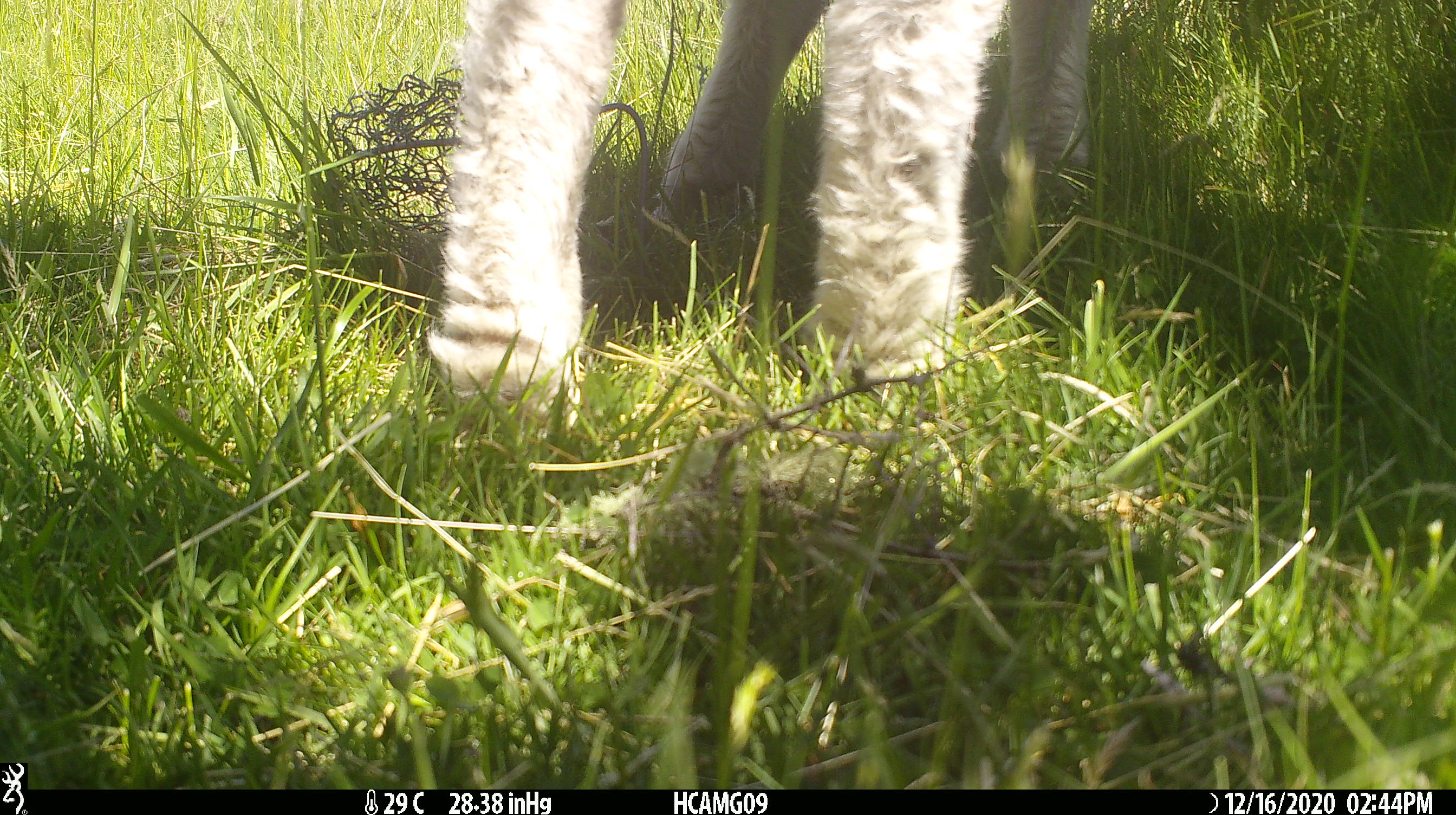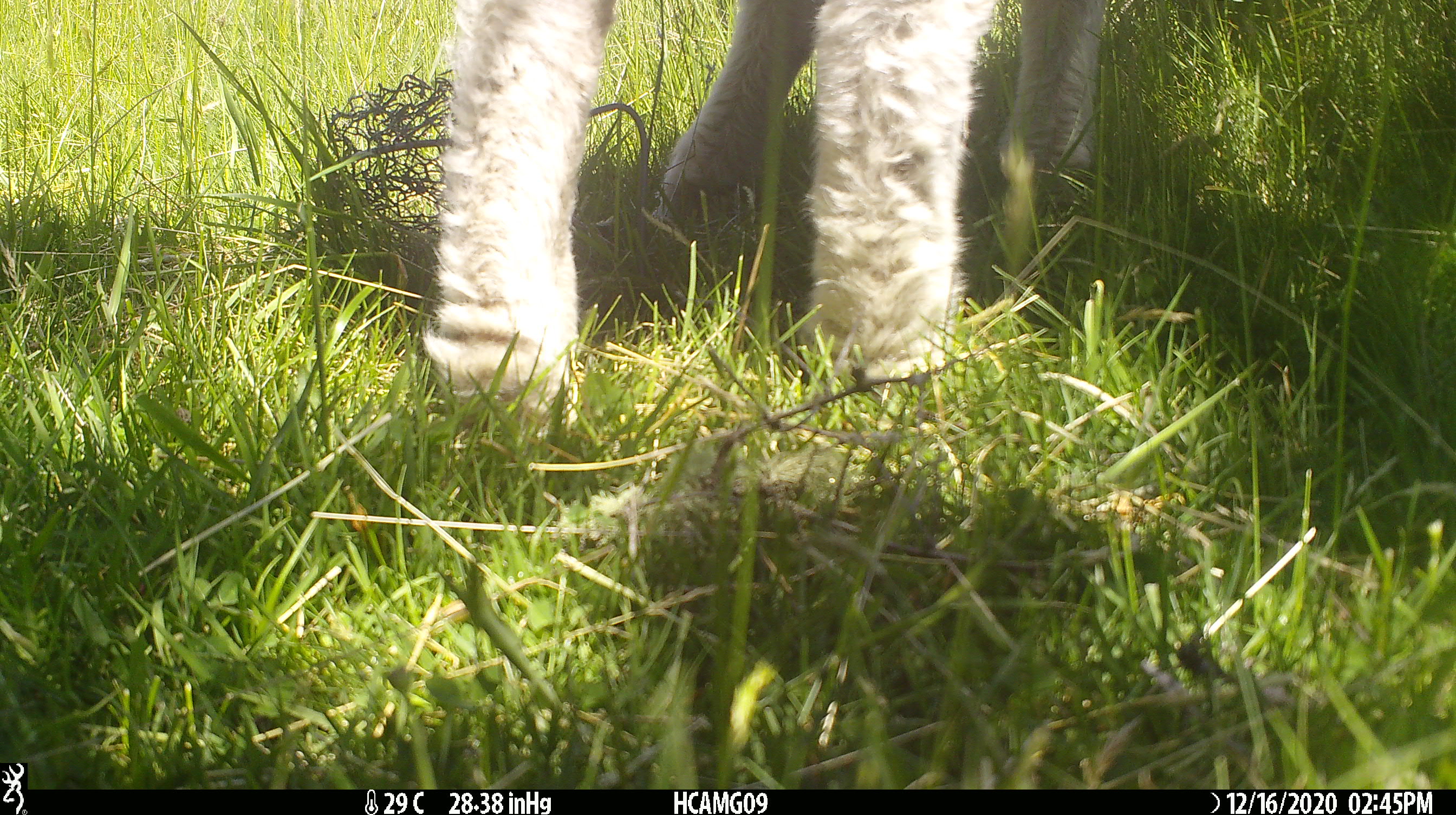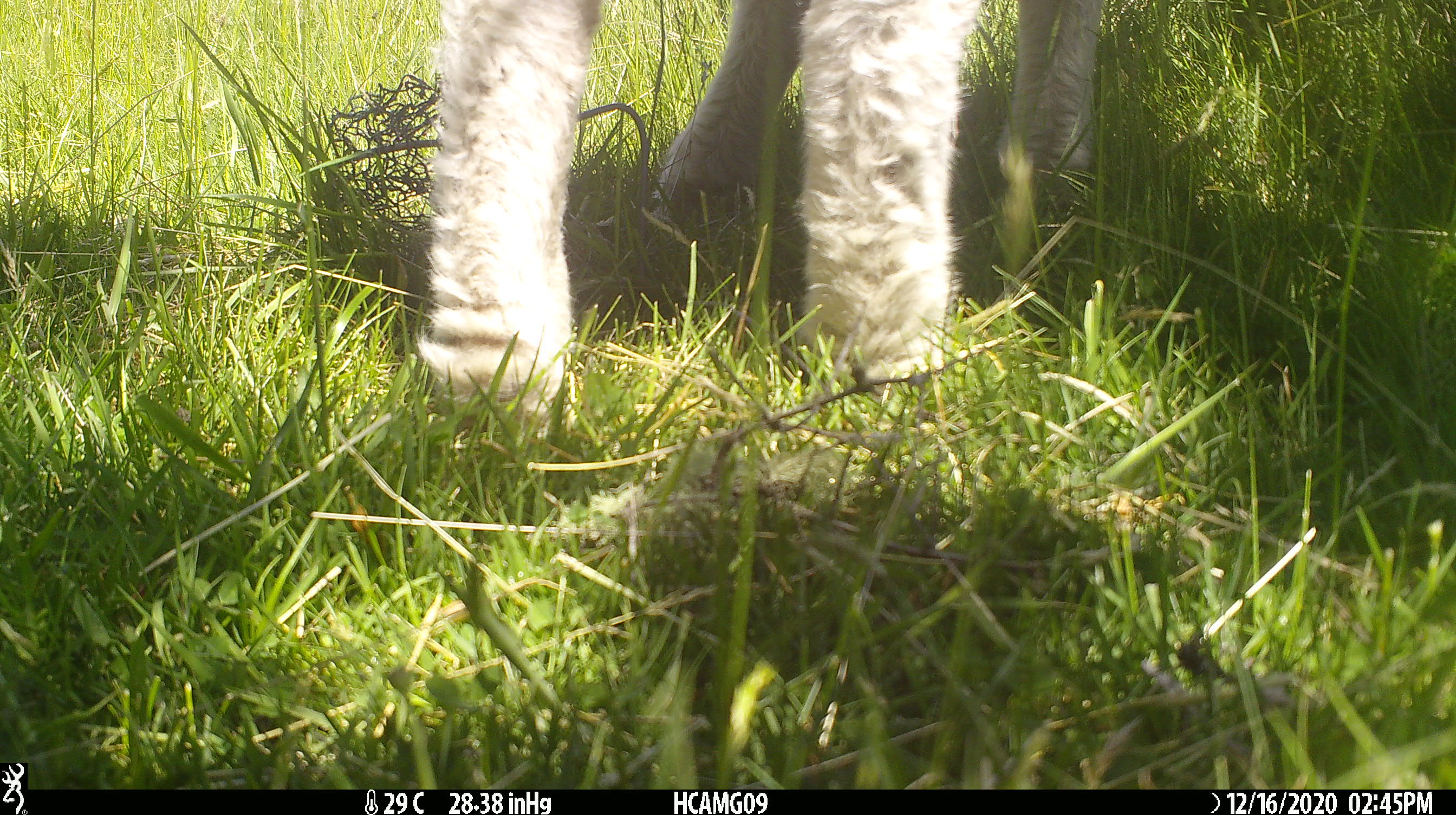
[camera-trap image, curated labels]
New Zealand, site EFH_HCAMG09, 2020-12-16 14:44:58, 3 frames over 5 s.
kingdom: Animalia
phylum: Chordata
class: Mammalia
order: Artiodactyla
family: Bovidae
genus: Ovis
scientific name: Ovis aries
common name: domestic sheep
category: sheep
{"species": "sheep (domestic sheep) (Ovis aries)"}